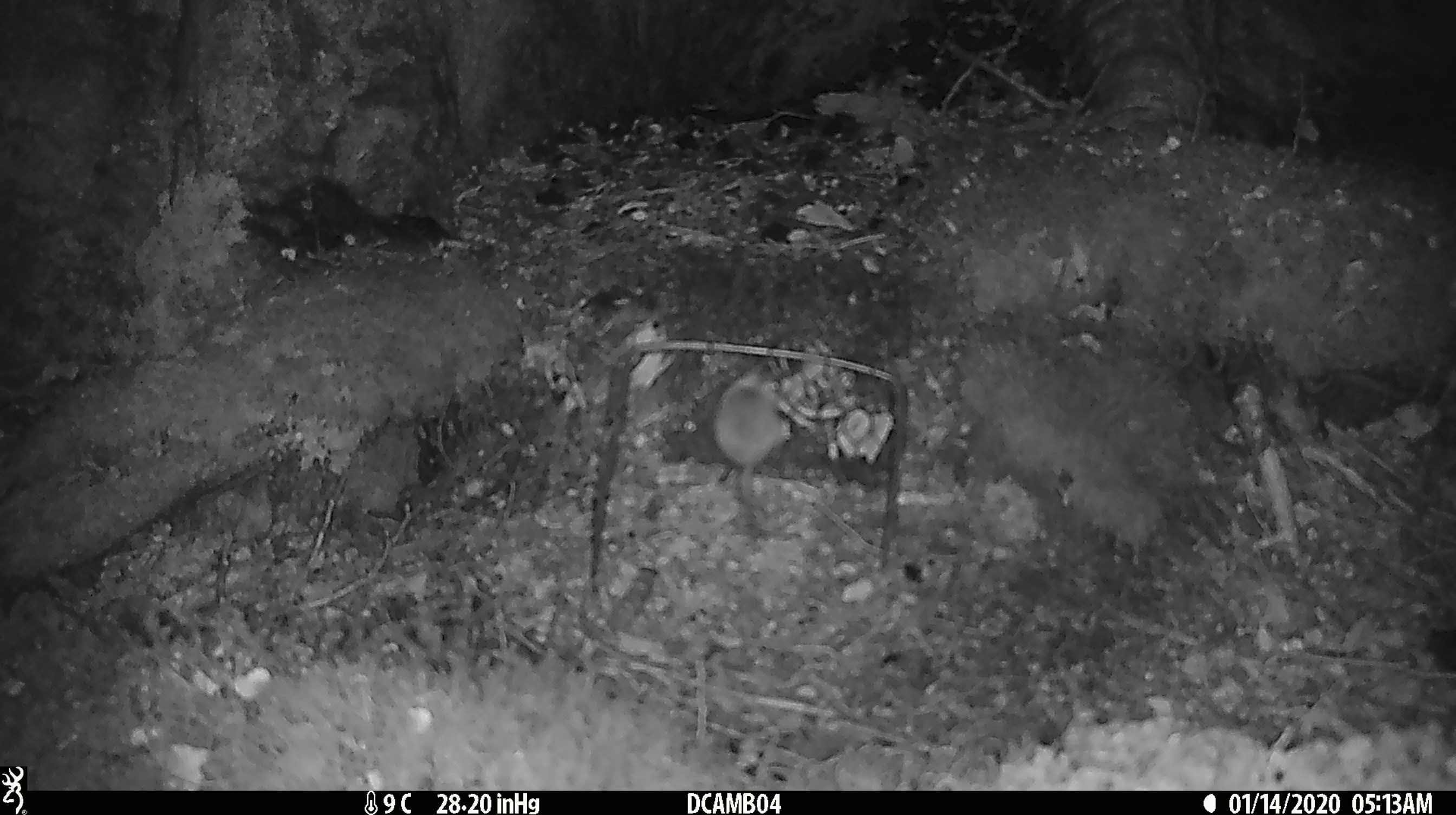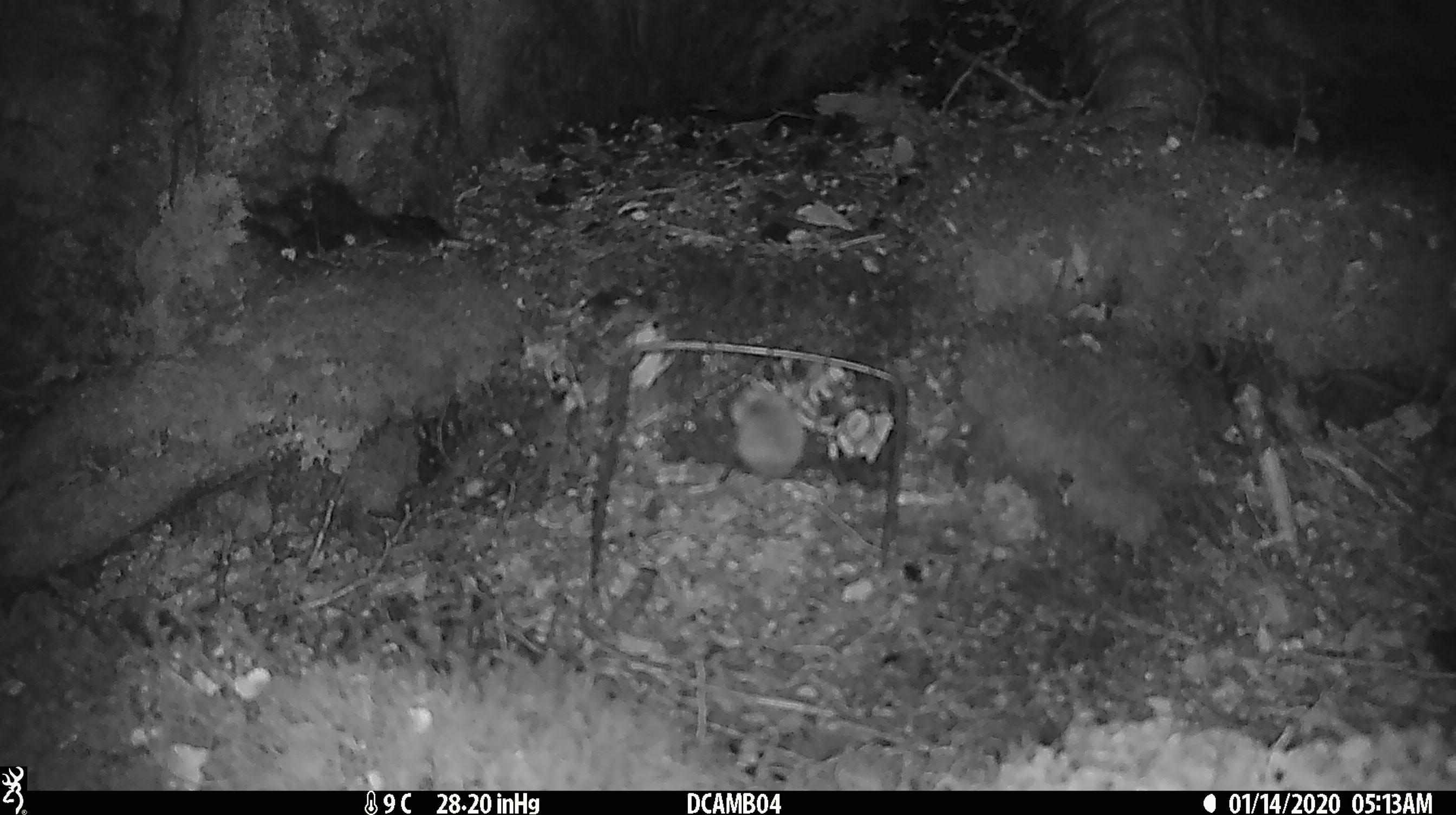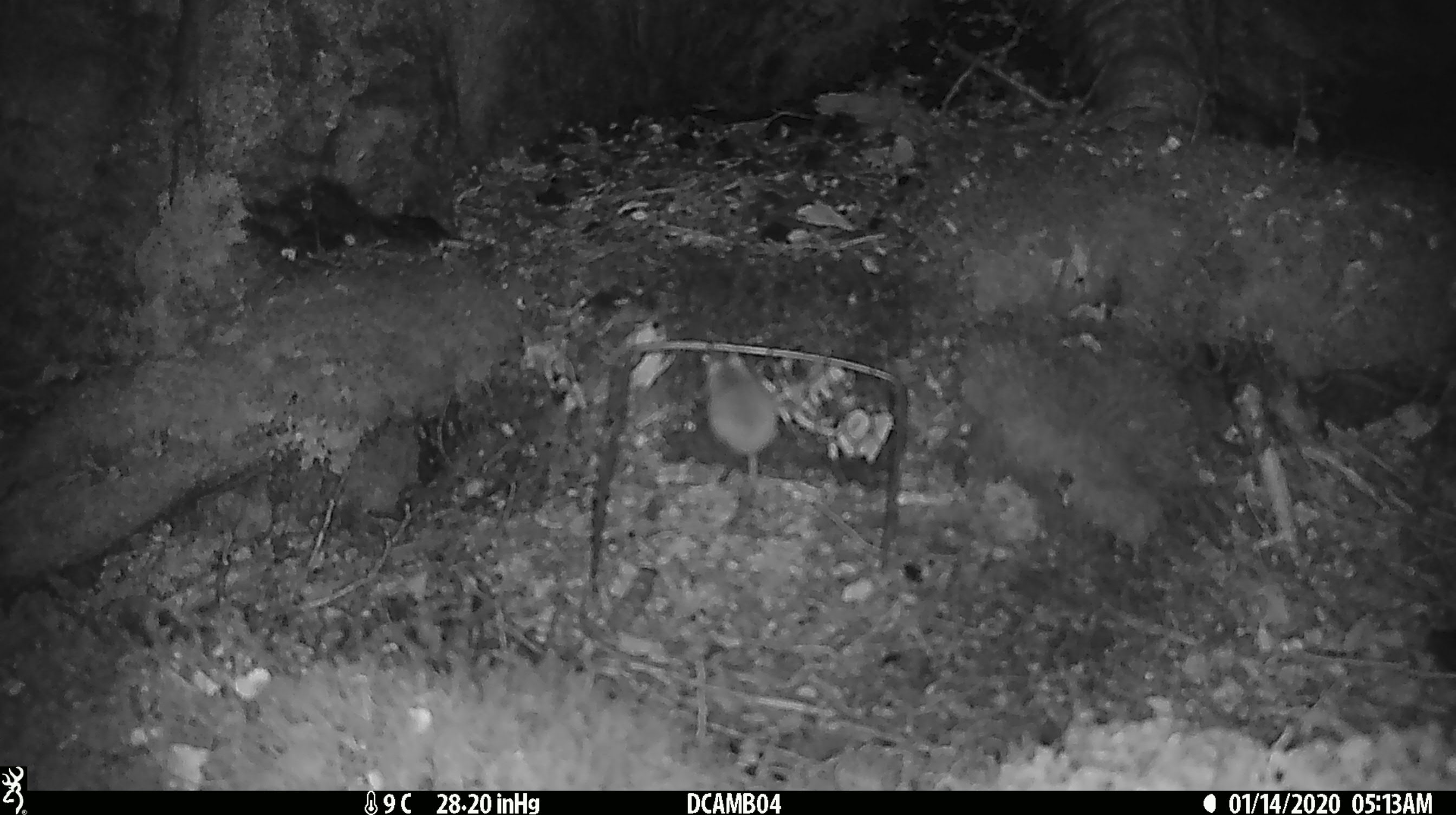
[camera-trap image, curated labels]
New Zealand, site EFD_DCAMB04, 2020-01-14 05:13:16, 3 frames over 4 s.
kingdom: Animalia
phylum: Chordata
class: Mammalia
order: Rodentia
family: Muridae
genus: Mus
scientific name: Mus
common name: mouse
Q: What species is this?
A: Mouse (Mus).